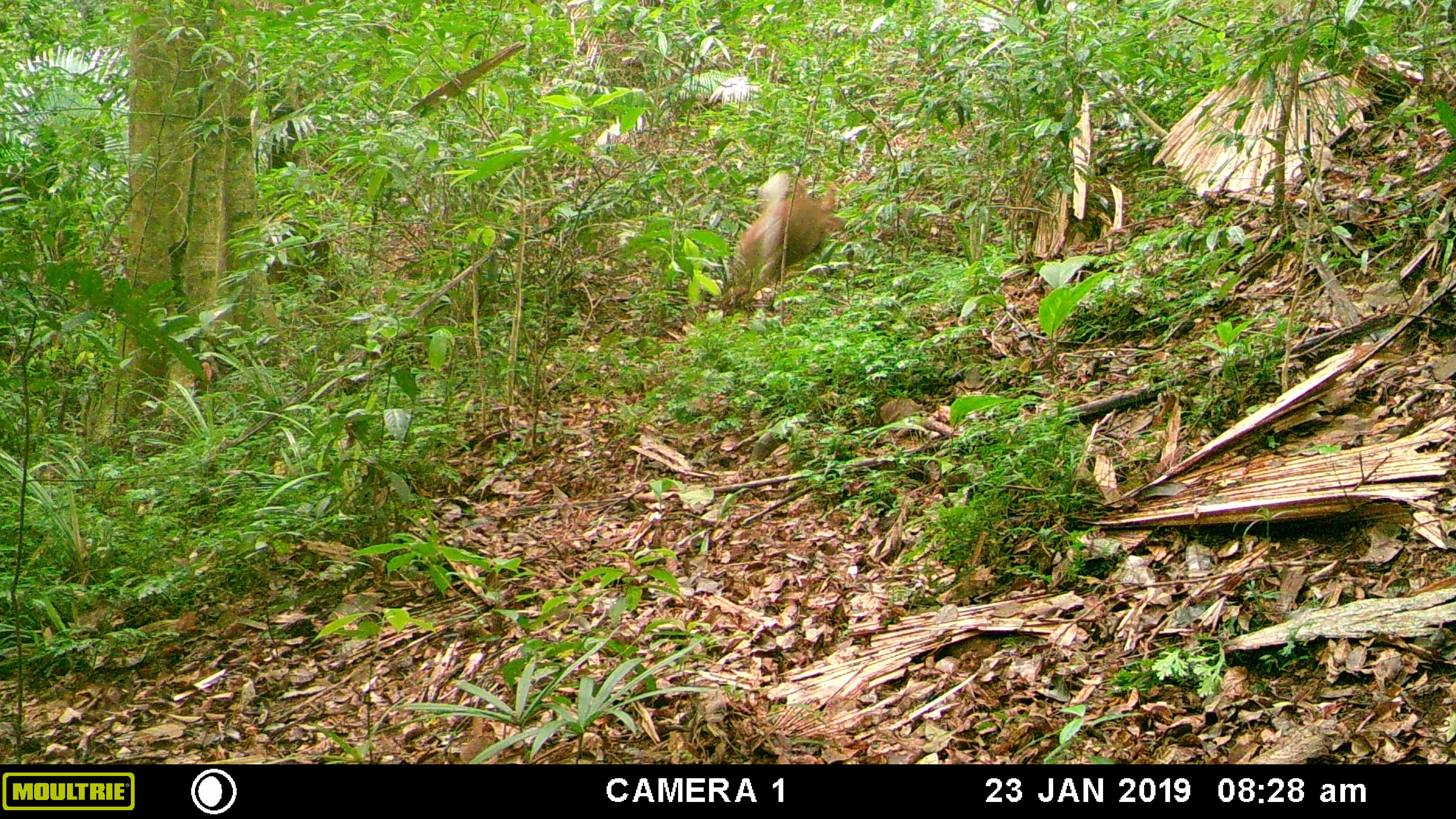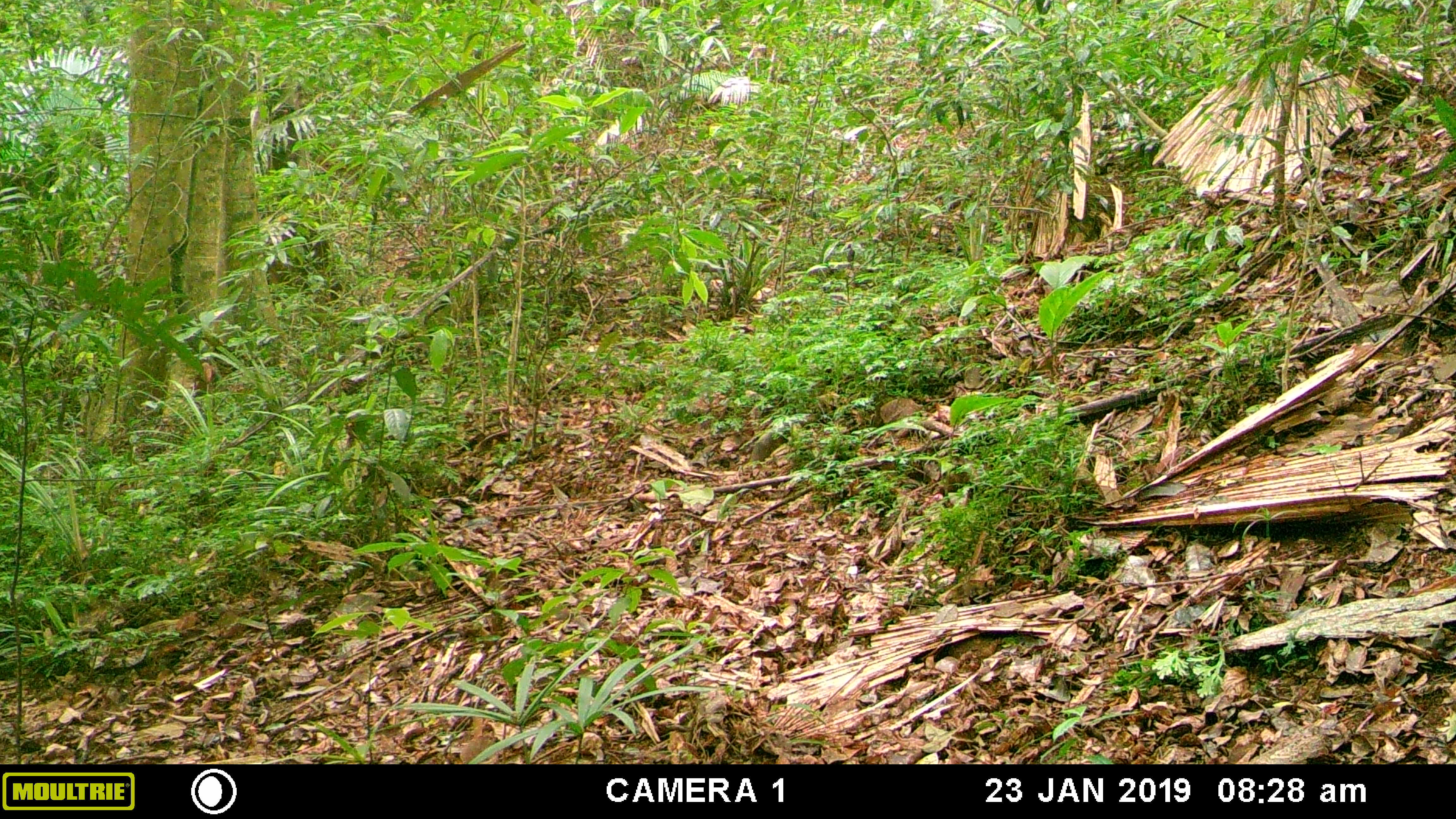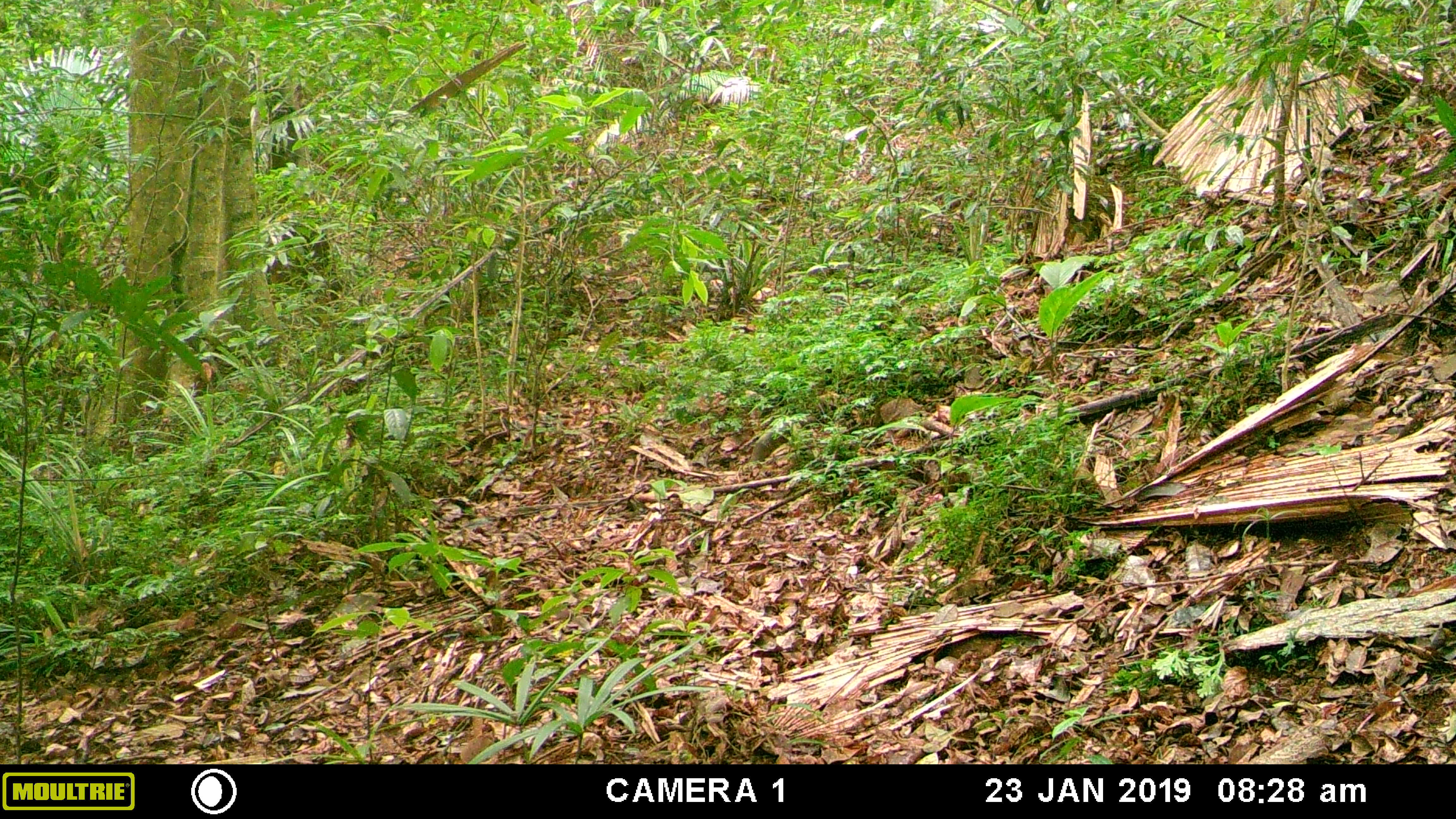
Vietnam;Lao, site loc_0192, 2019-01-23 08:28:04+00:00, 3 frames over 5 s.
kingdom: Animalia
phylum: Chordata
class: Mammalia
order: Artiodactyla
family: Cervidae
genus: Muntiacus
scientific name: Muntiacus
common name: muntjacs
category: unidentified muntjac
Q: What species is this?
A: Unidentified muntjac (muntjacs) (Muntiacus).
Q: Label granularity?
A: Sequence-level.